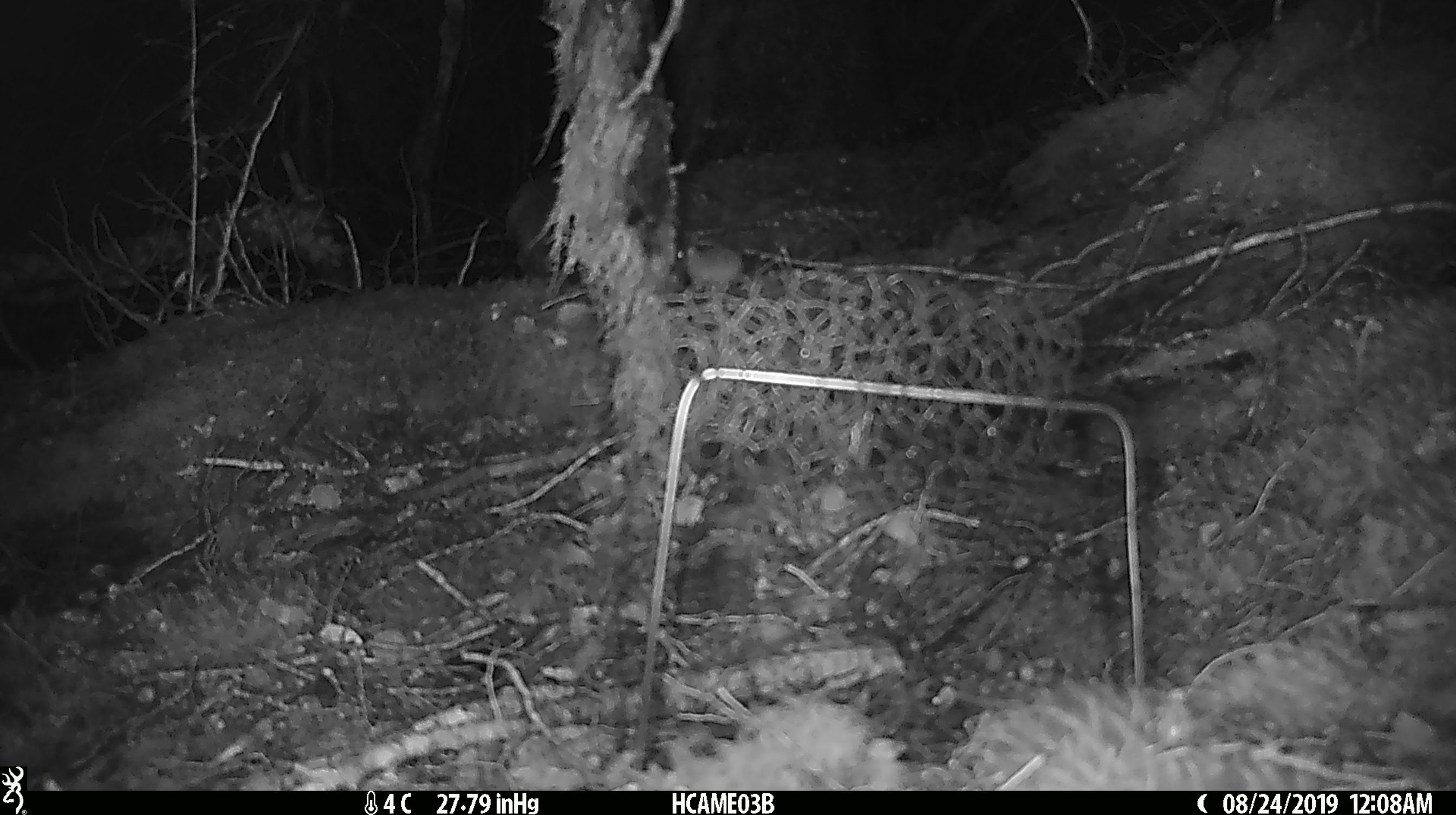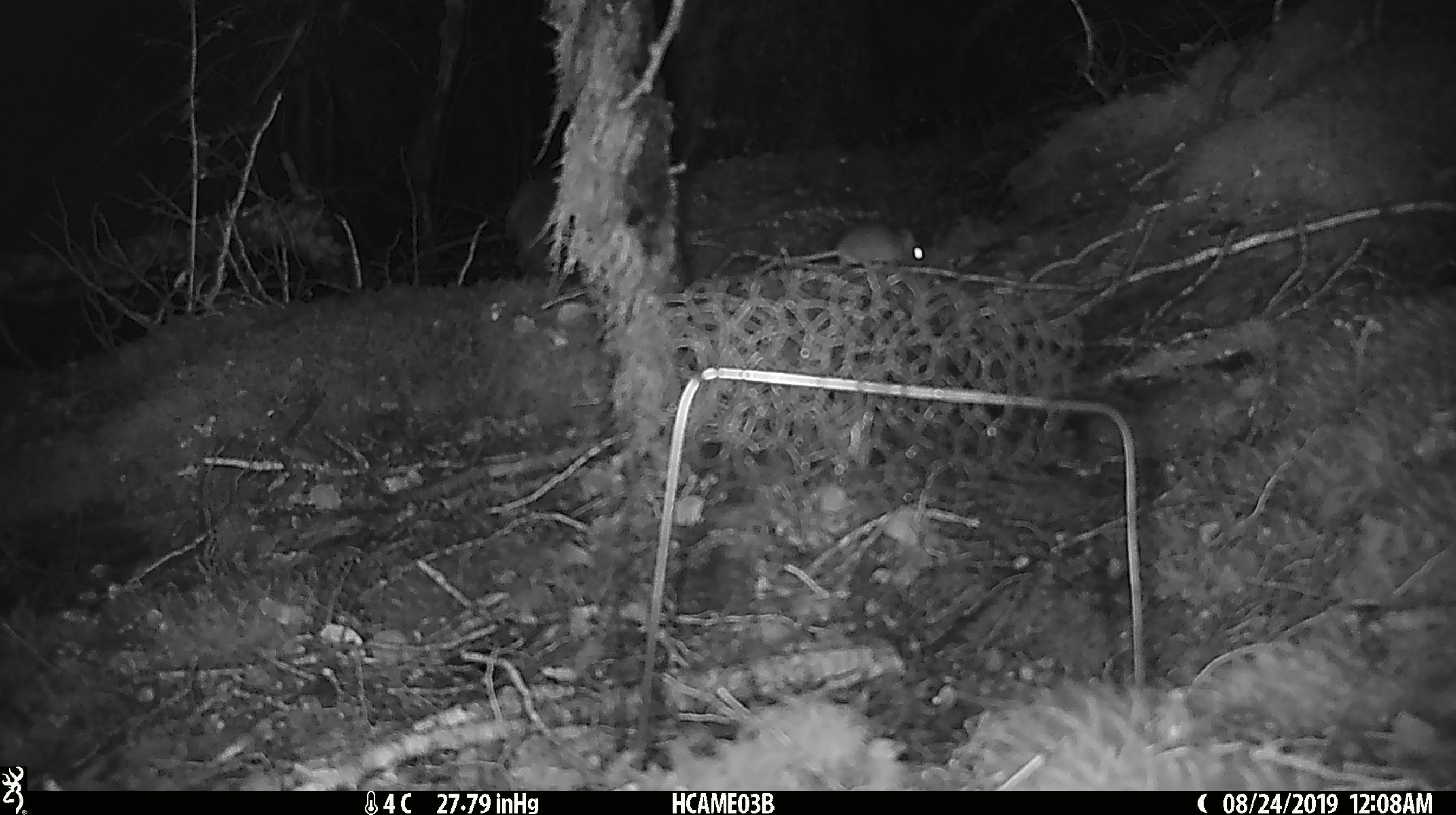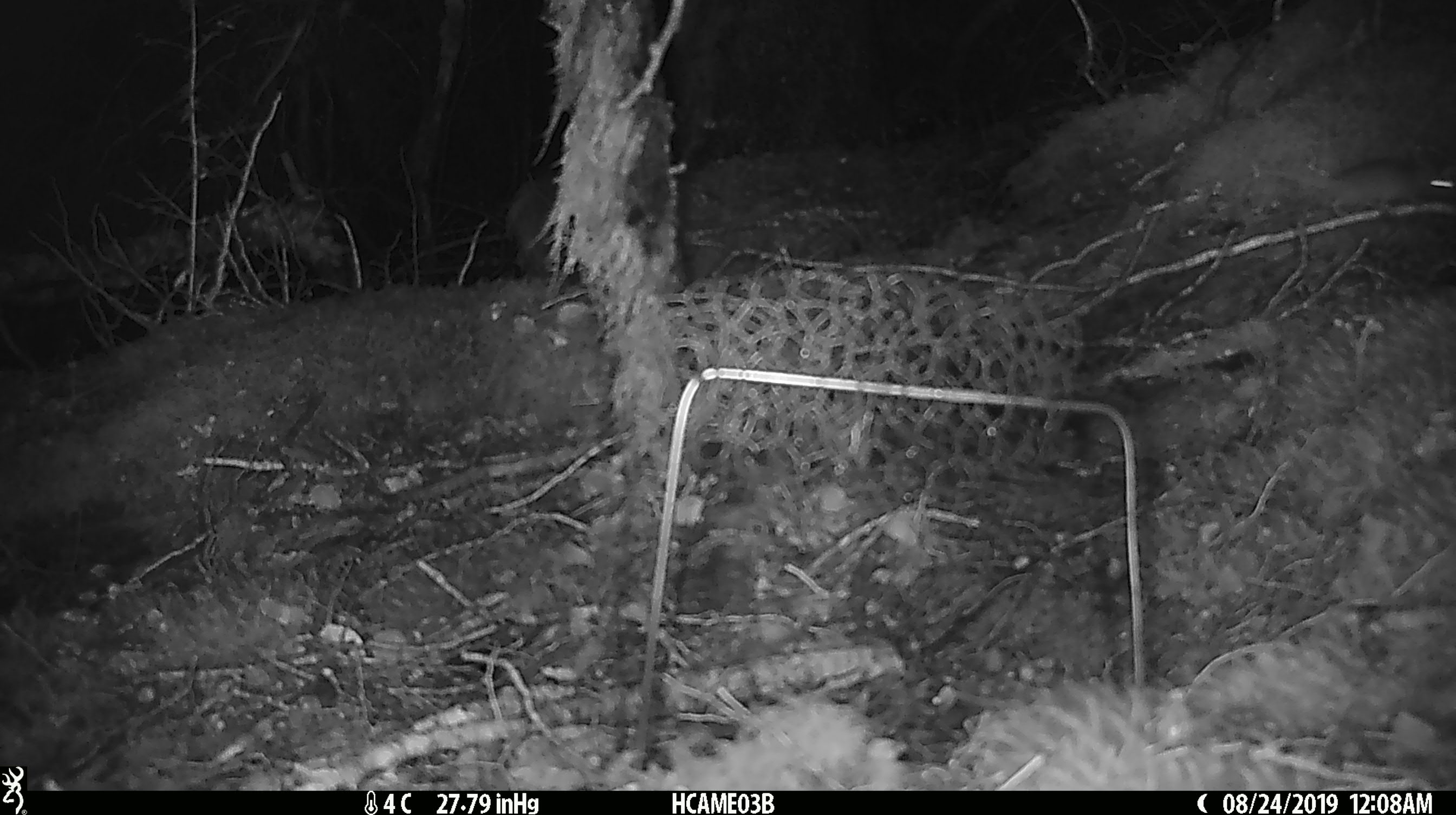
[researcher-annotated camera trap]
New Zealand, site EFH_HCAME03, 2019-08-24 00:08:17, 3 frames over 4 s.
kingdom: Animalia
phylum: Chordata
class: Mammalia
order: Rodentia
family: Muridae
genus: Mus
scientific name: Mus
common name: mouse